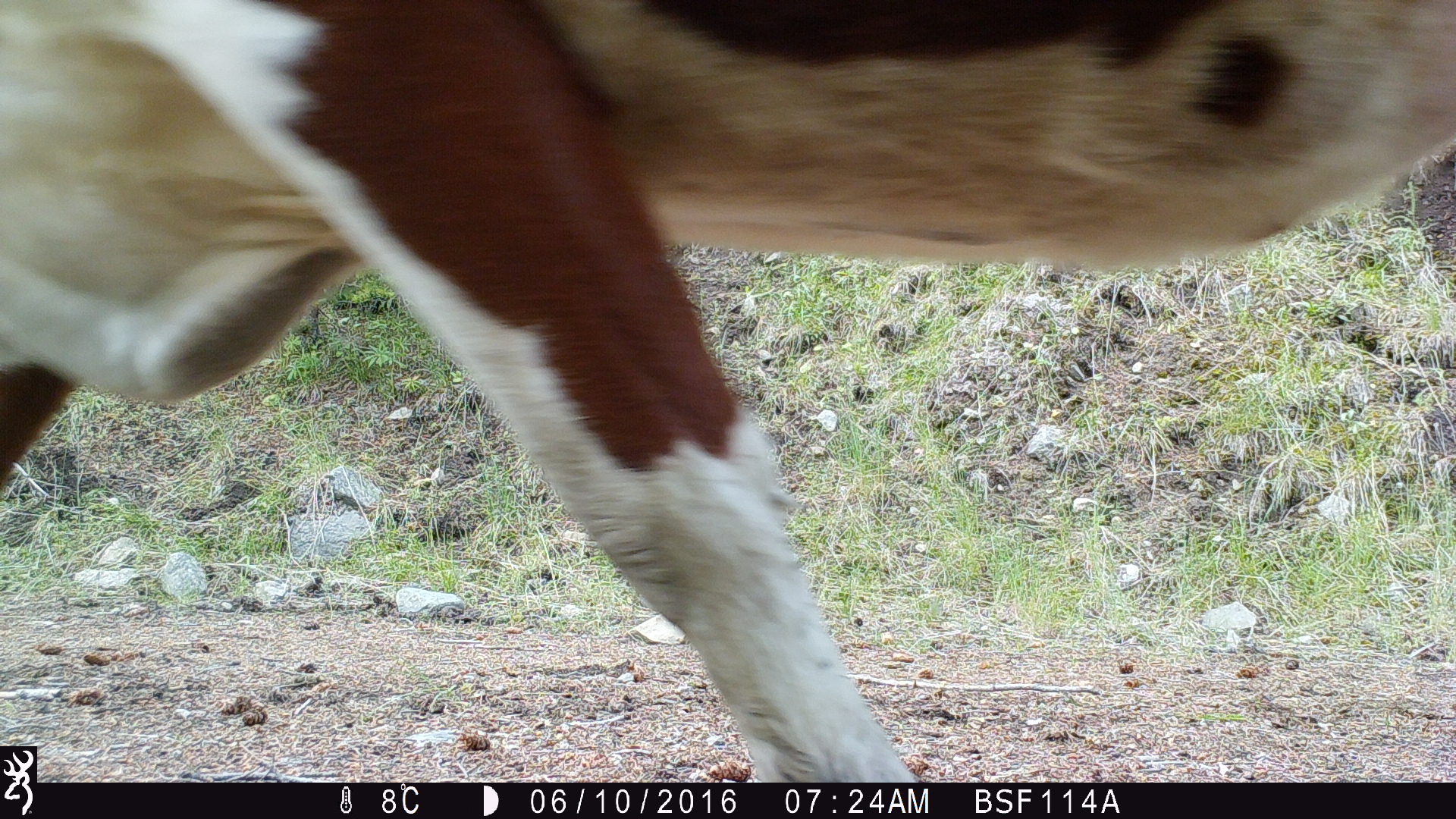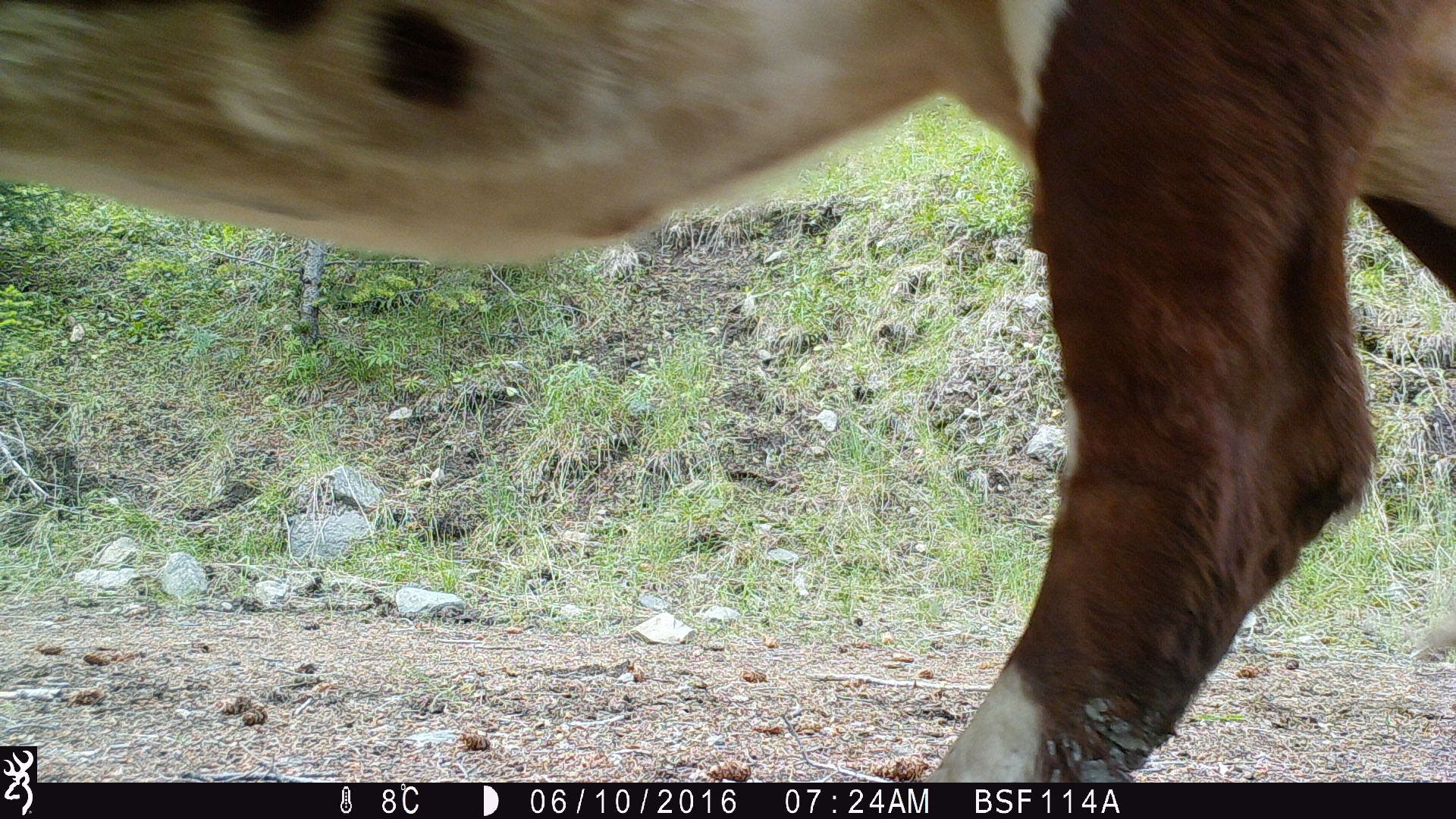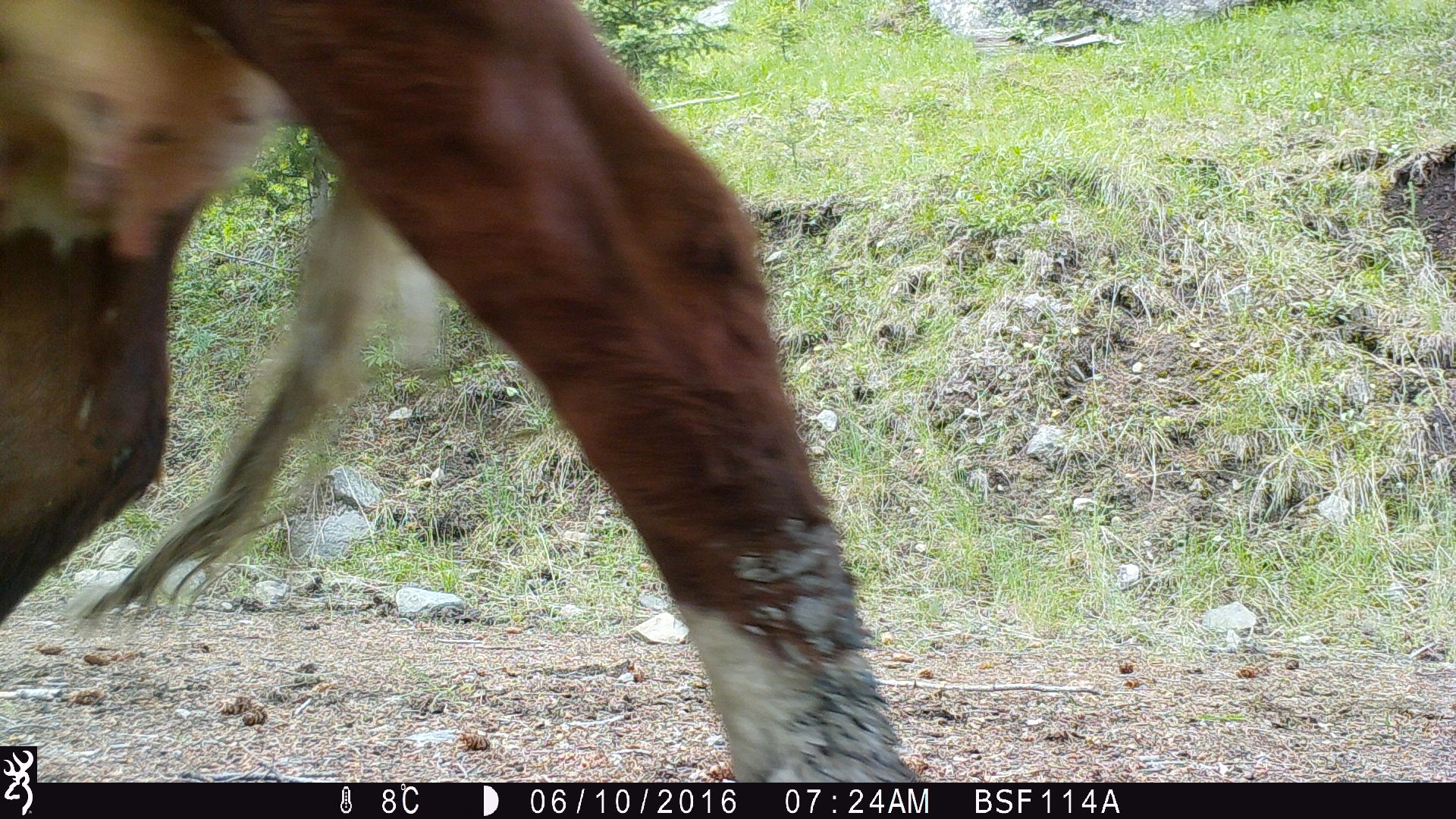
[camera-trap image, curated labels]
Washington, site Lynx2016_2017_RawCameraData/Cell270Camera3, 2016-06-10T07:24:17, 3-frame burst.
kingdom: Animalia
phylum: Chordata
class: Mammalia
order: Artiodactyla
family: Bovidae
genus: Bos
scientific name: Bos taurus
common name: domestic cattle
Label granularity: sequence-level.